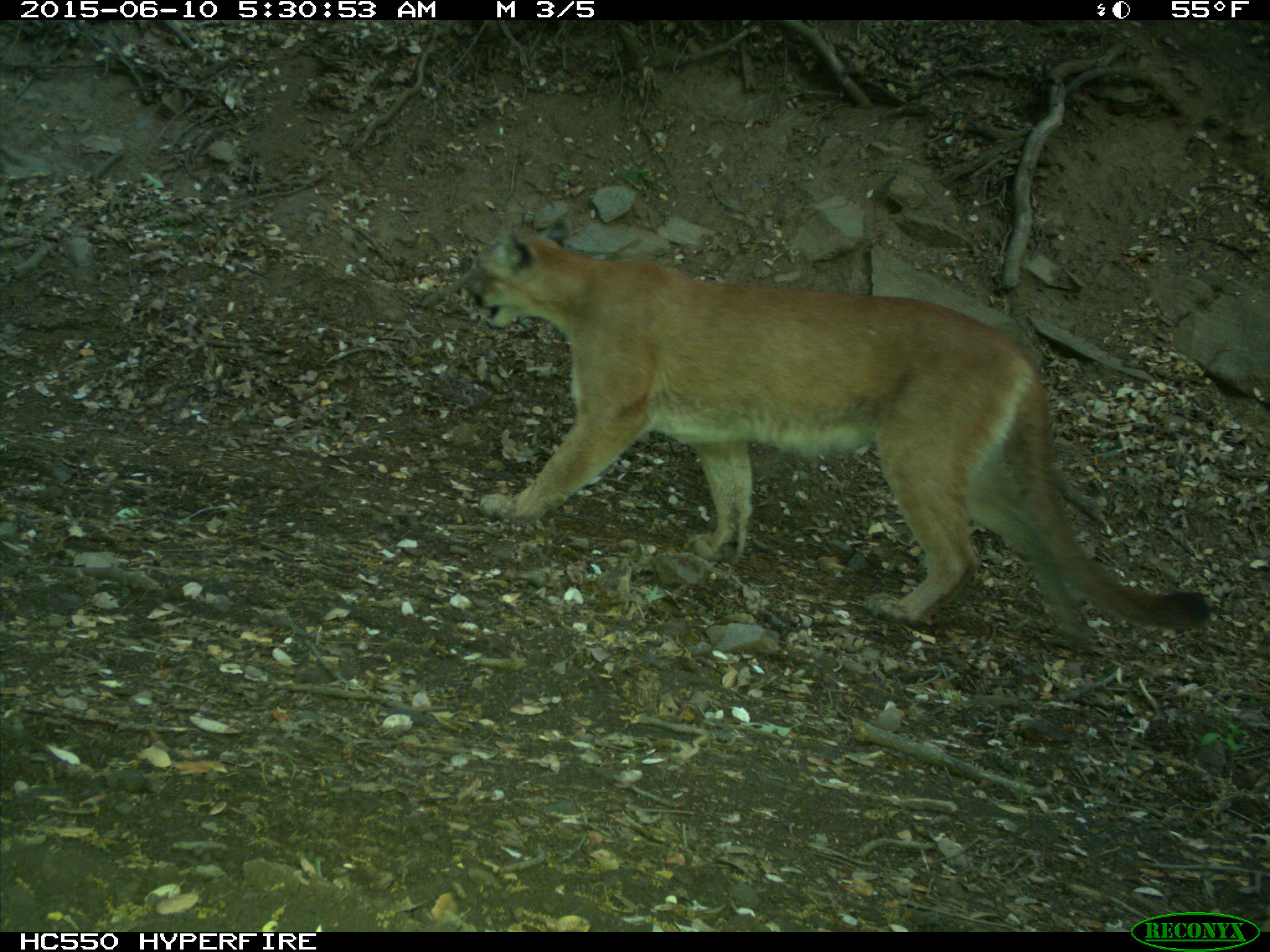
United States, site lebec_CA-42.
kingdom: Animalia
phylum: Chordata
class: Mammalia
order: Carnivora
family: Felidae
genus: Puma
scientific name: Puma concolor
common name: mountain lion